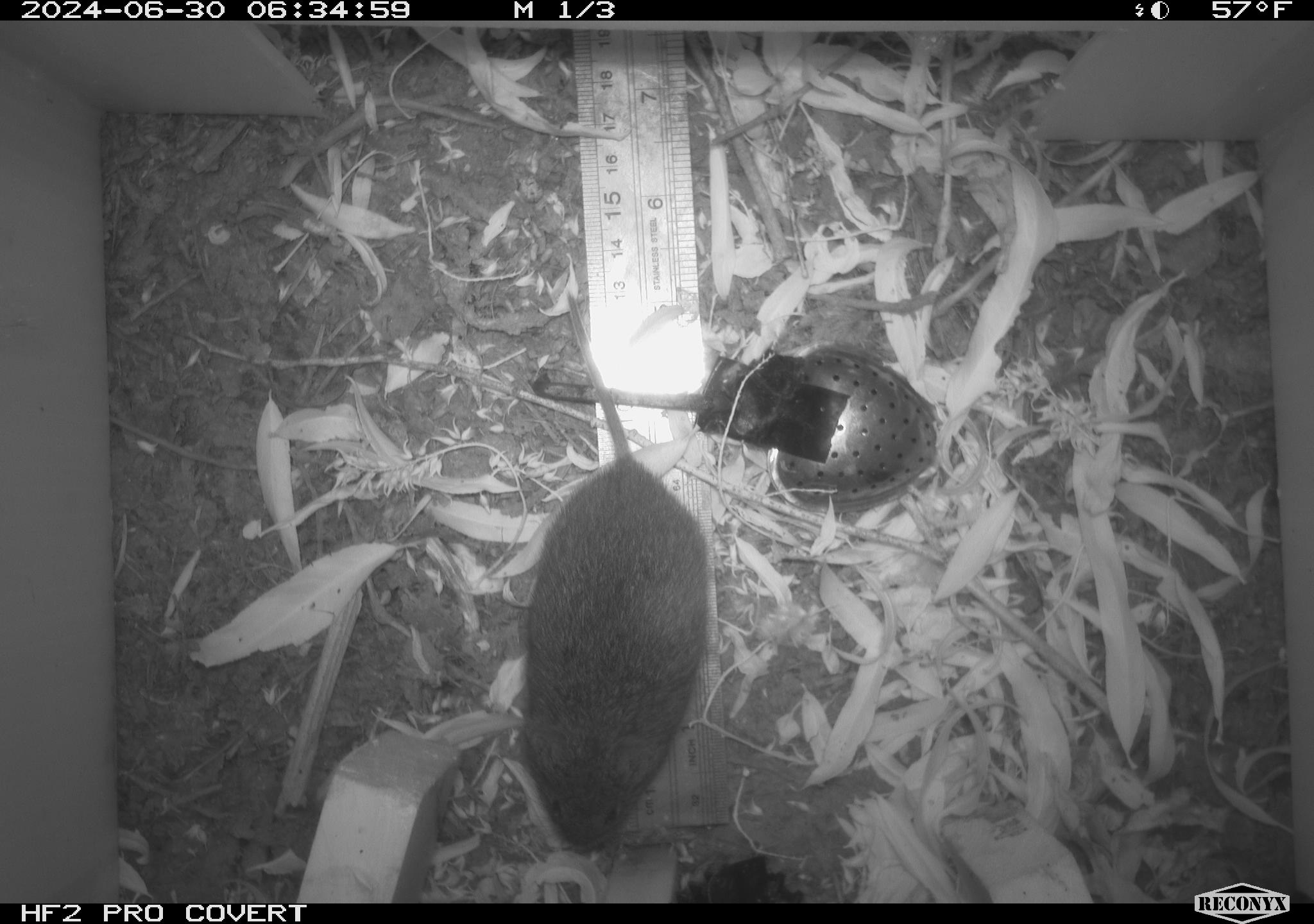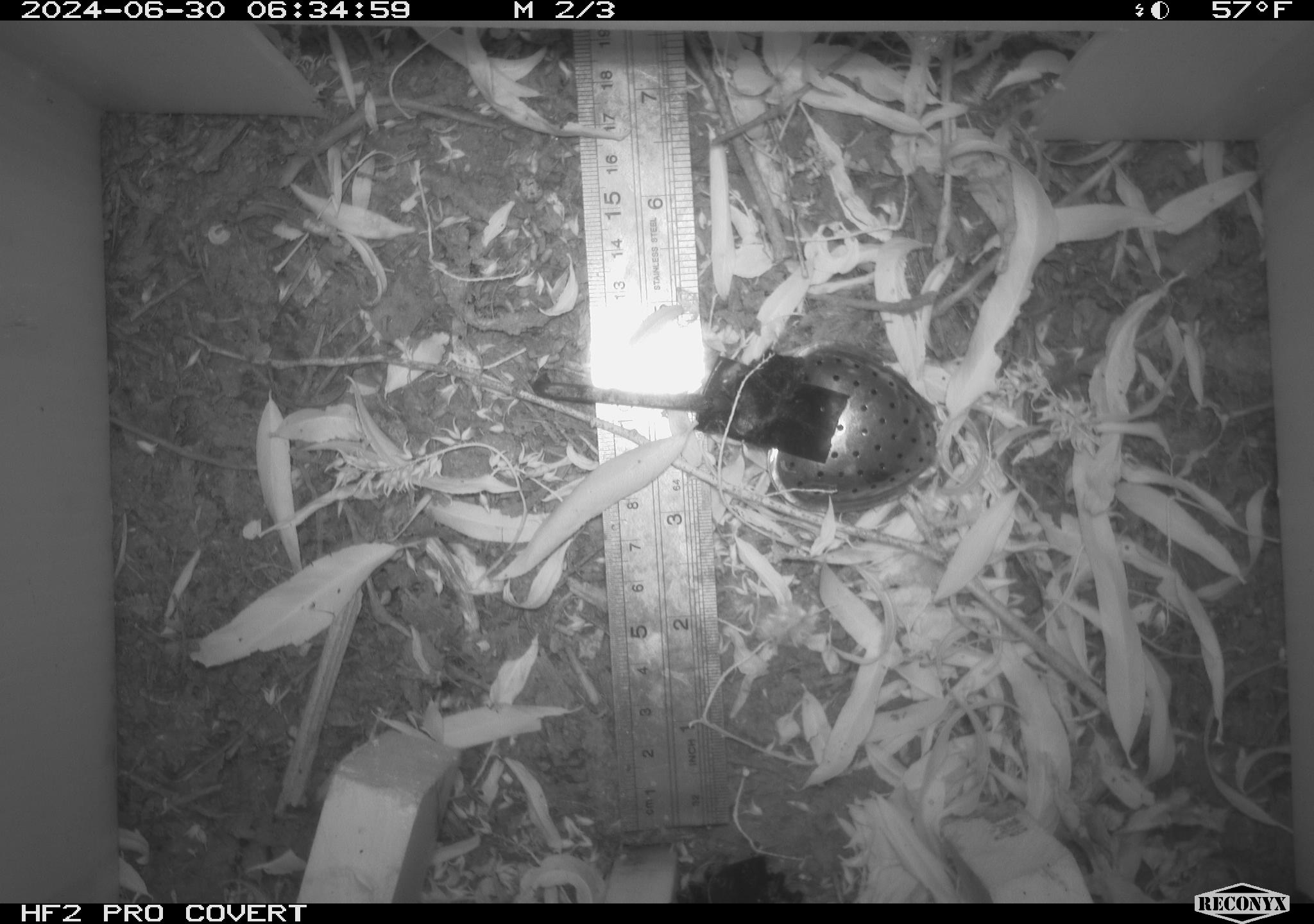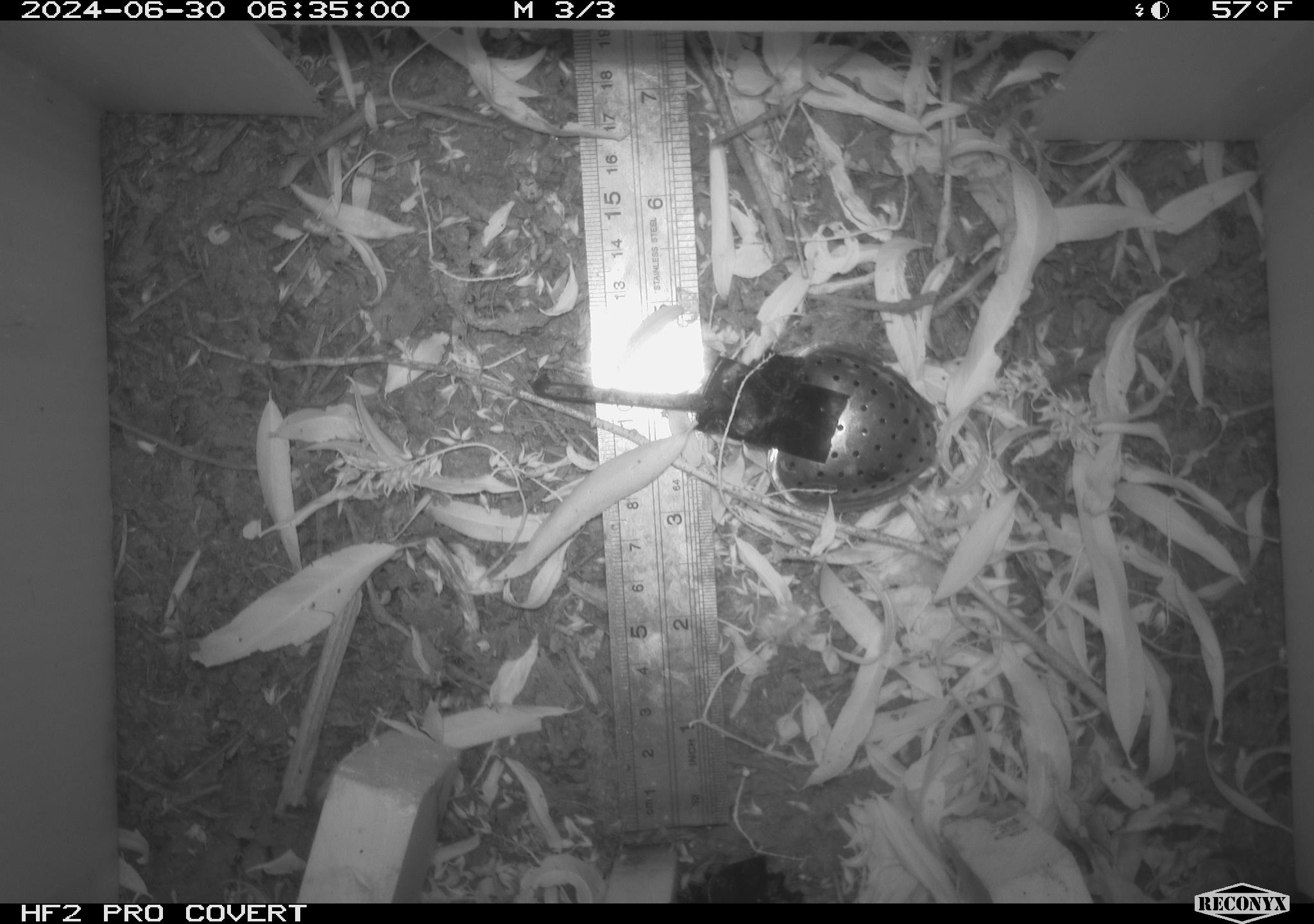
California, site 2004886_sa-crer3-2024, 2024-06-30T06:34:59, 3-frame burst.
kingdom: Animalia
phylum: Chordata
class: Mammalia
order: Rodentia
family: Cricetidae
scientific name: Arvicolinae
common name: voles, lemmings, and muskrats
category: arvicolinae subfamily